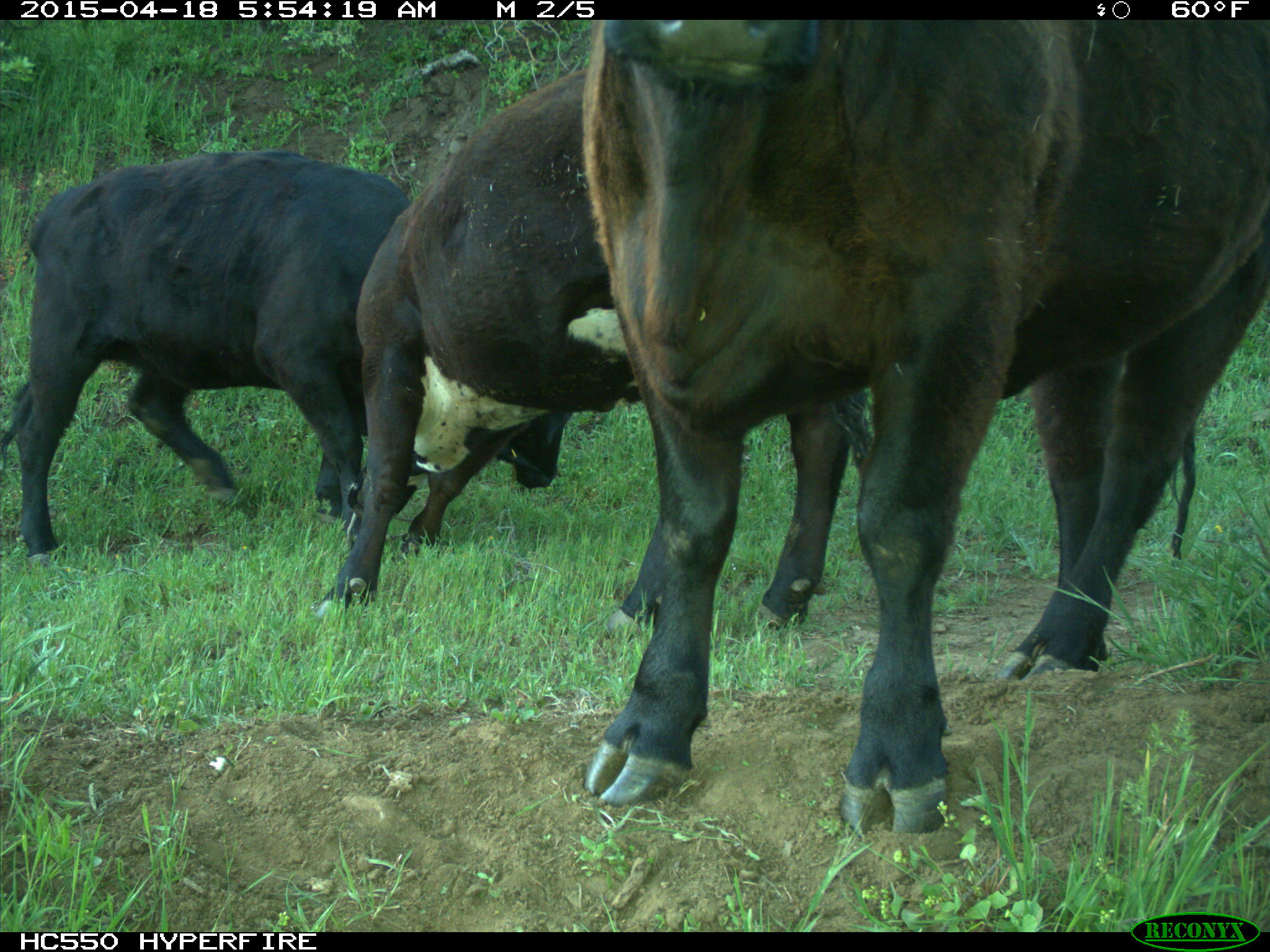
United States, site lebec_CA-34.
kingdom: Animalia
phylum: Chordata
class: Mammalia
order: Artiodactyla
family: Bovidae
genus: Bos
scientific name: Bos taurus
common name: domestic cow